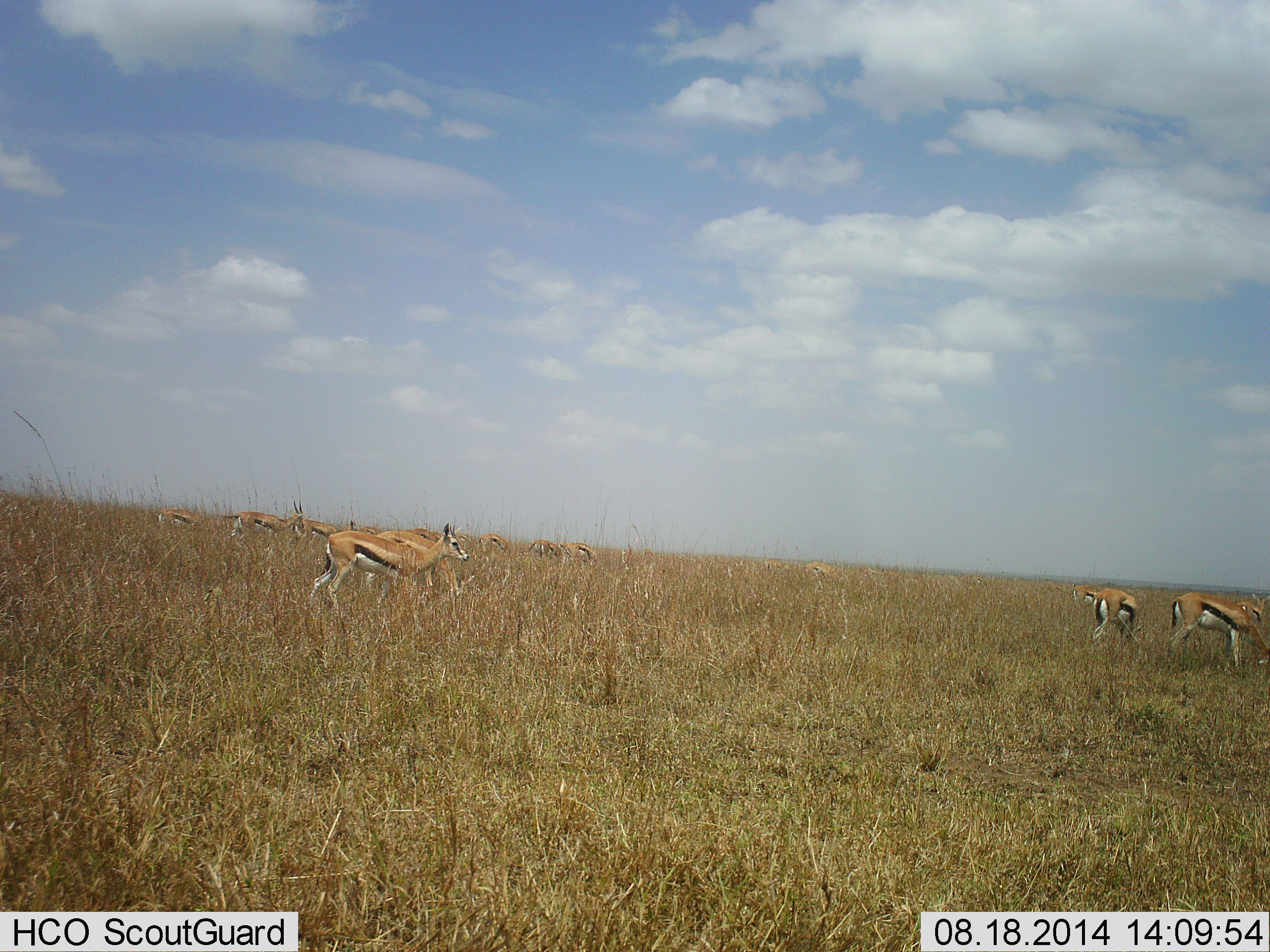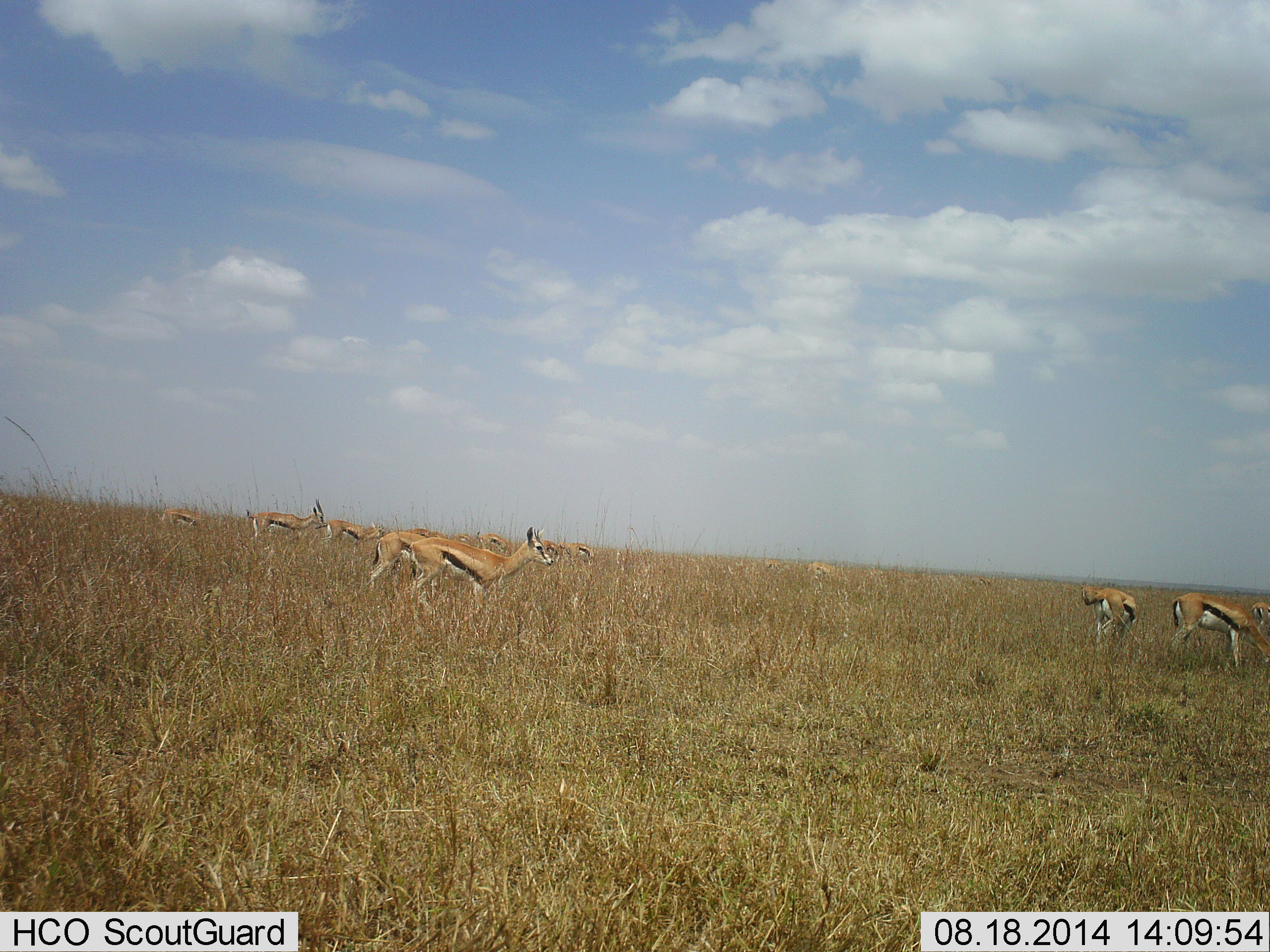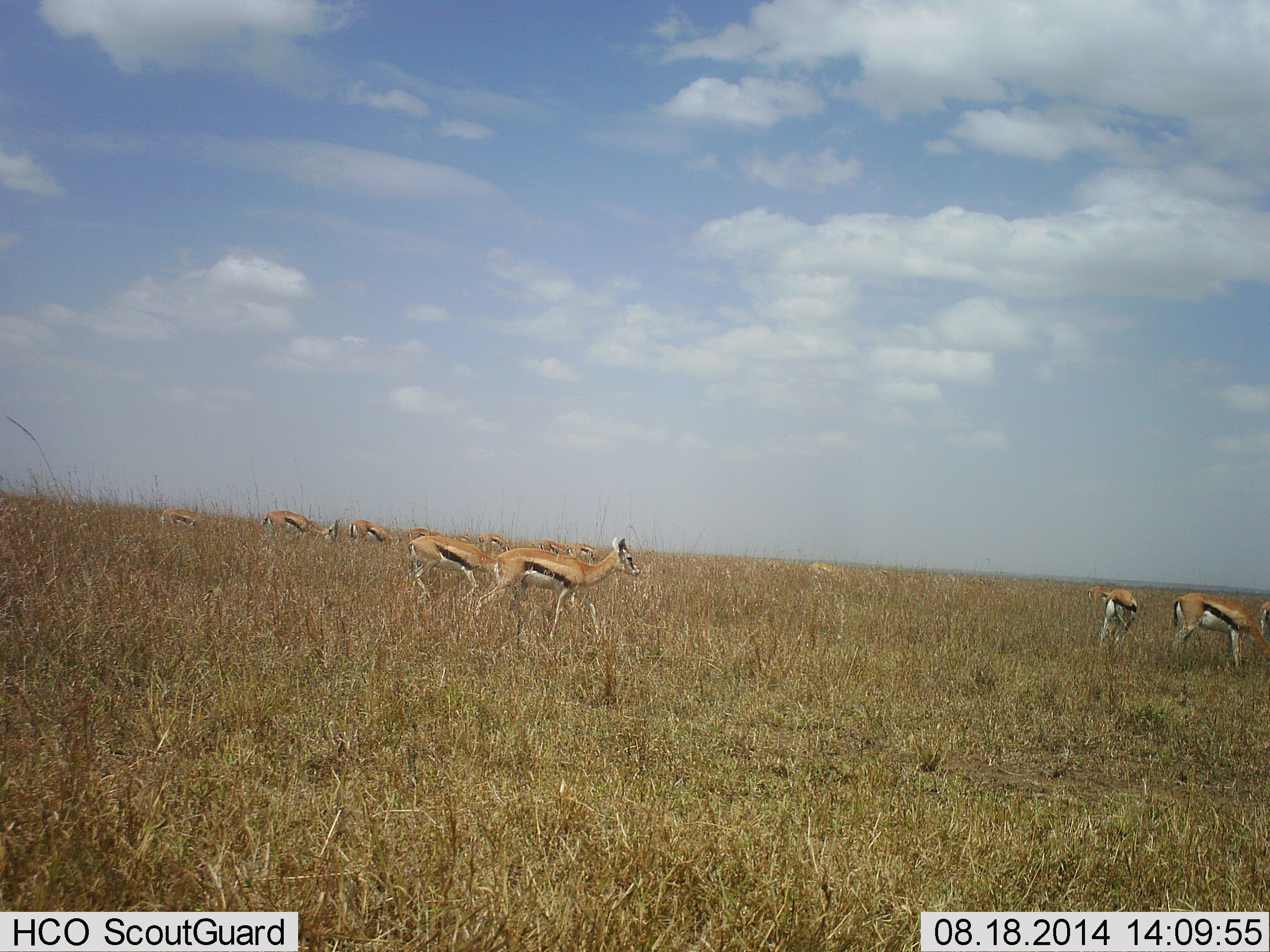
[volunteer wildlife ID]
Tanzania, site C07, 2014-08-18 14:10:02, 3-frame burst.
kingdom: Animalia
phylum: Chordata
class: Mammalia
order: Artiodactyla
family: Bovidae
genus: Eudorcas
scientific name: Eudorcas thomsonii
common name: thomson's gazelle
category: gazellethomsons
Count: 10.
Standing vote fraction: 91%.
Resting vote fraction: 0%.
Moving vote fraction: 64%.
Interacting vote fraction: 0%.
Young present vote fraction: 0%.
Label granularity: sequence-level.